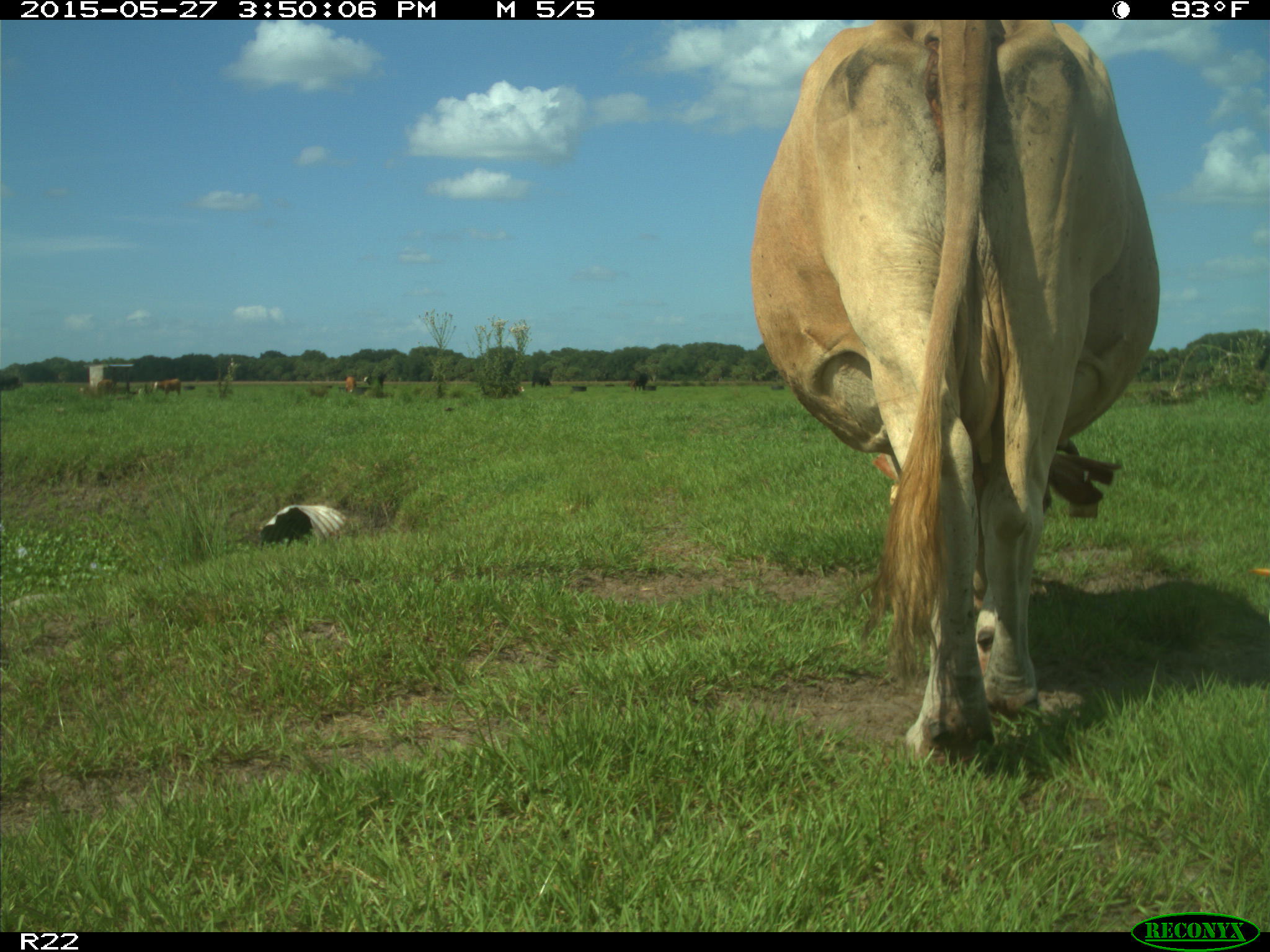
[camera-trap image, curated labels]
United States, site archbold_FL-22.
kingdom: Animalia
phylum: Chordata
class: Mammalia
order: Artiodactyla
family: Bovidae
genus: Bos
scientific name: Bos taurus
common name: domestic cow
Bos taurus (domestic cow).